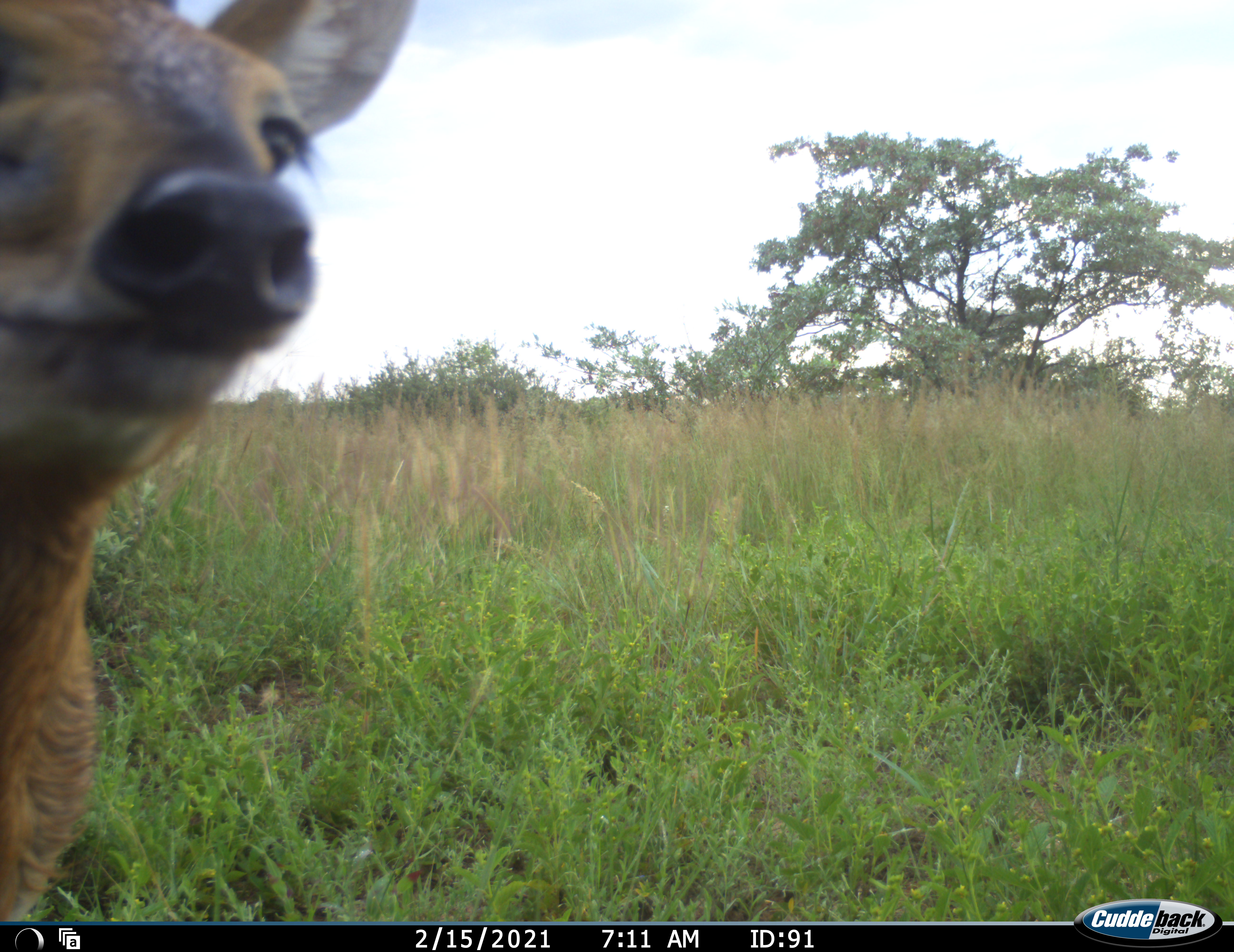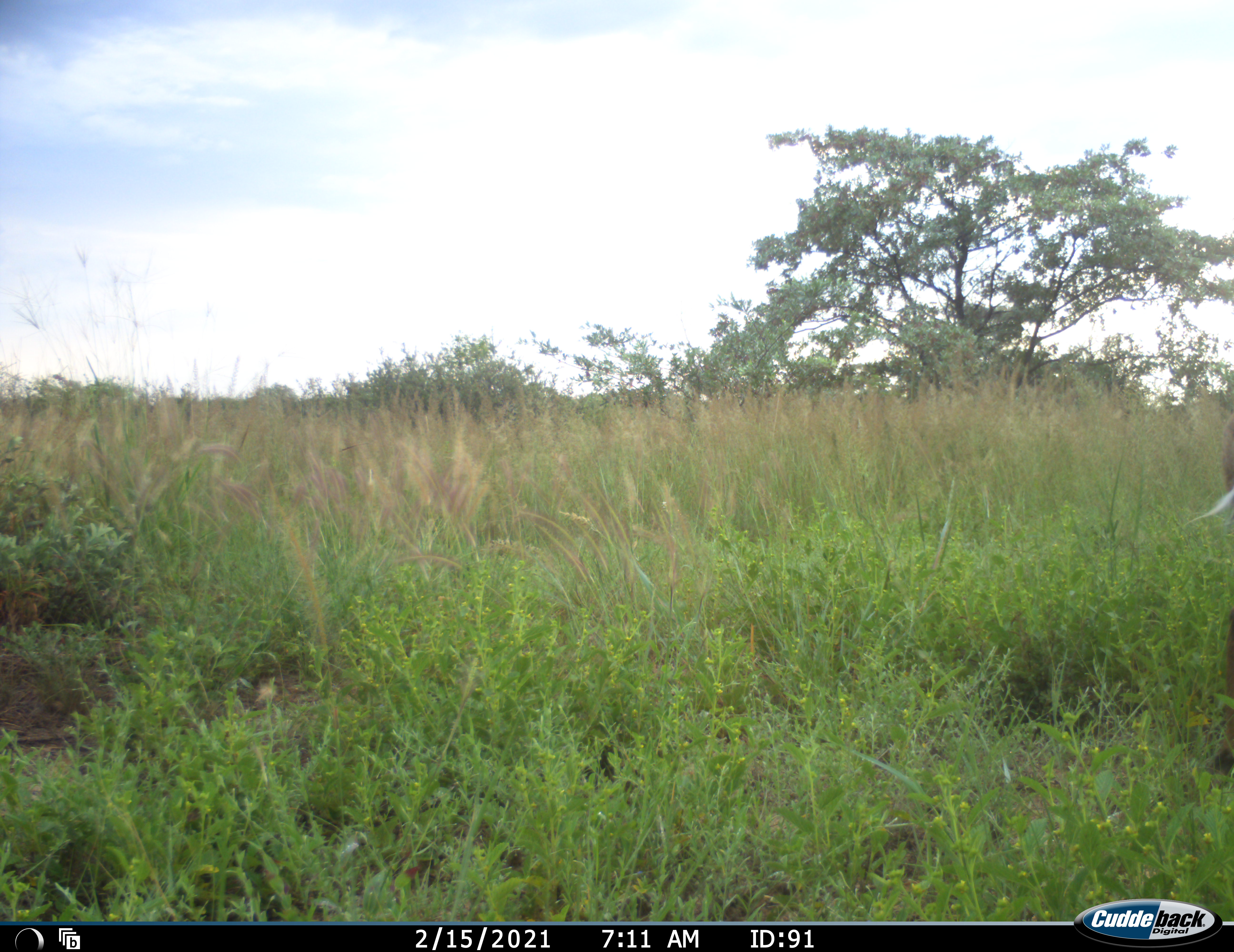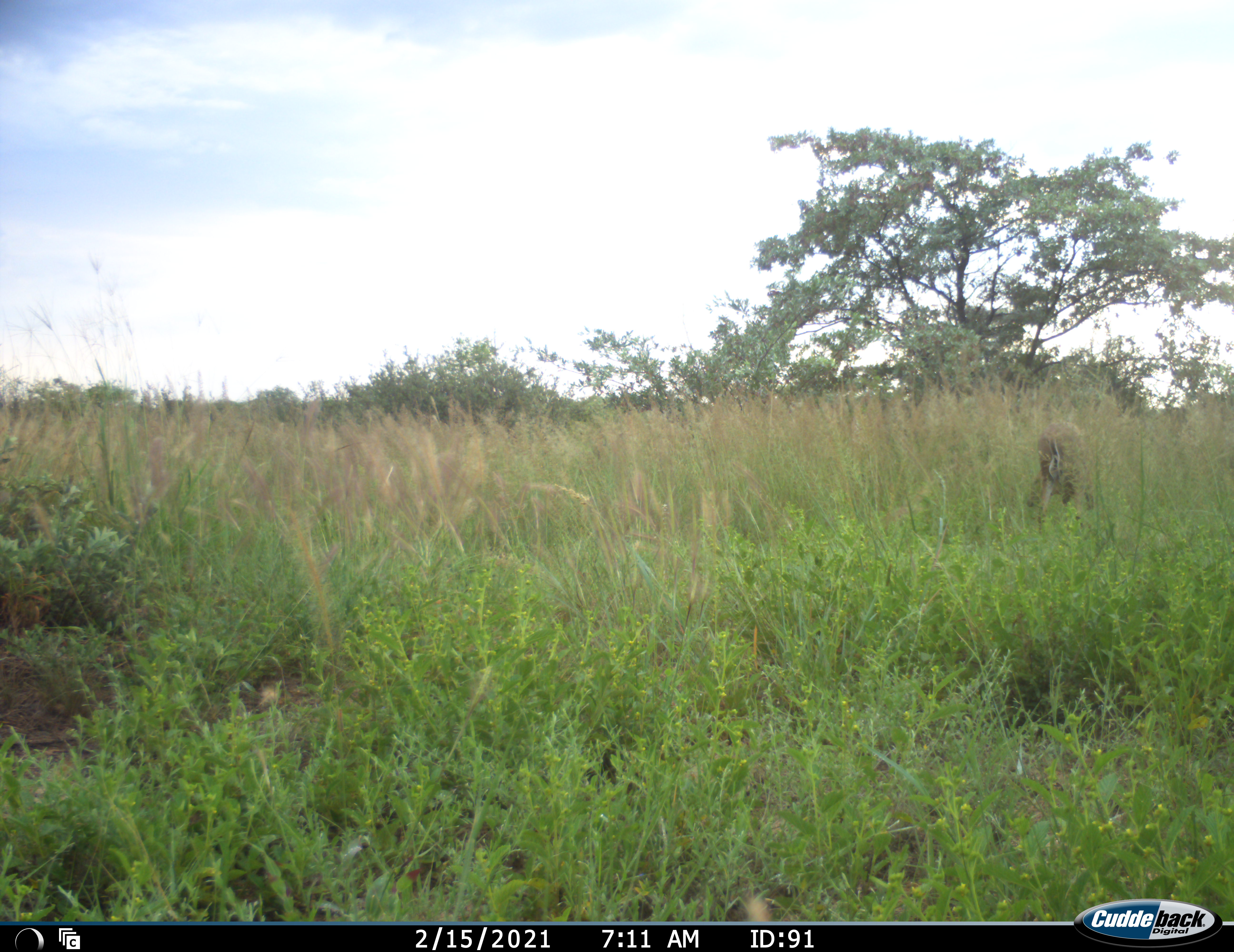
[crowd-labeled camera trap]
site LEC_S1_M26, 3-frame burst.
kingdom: Animalia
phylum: Chordata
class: Mammalia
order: Artiodactyla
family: Bovidae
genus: Sylvicapra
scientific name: Sylvicapra grimmia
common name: common duiker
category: duikercommongrey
Duikercommongrey (common duiker) (Sylvicapra grimmia), count 1. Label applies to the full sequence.